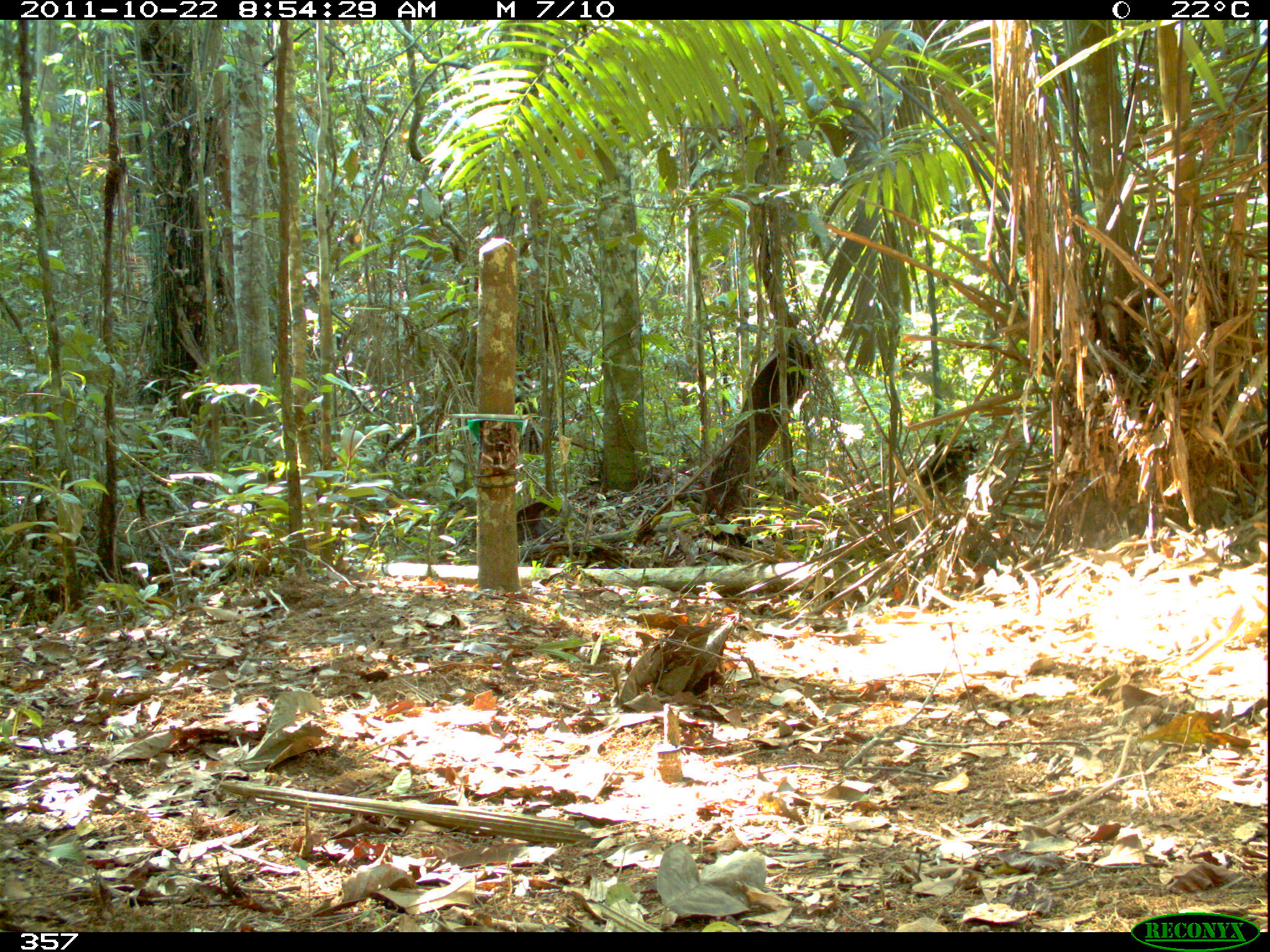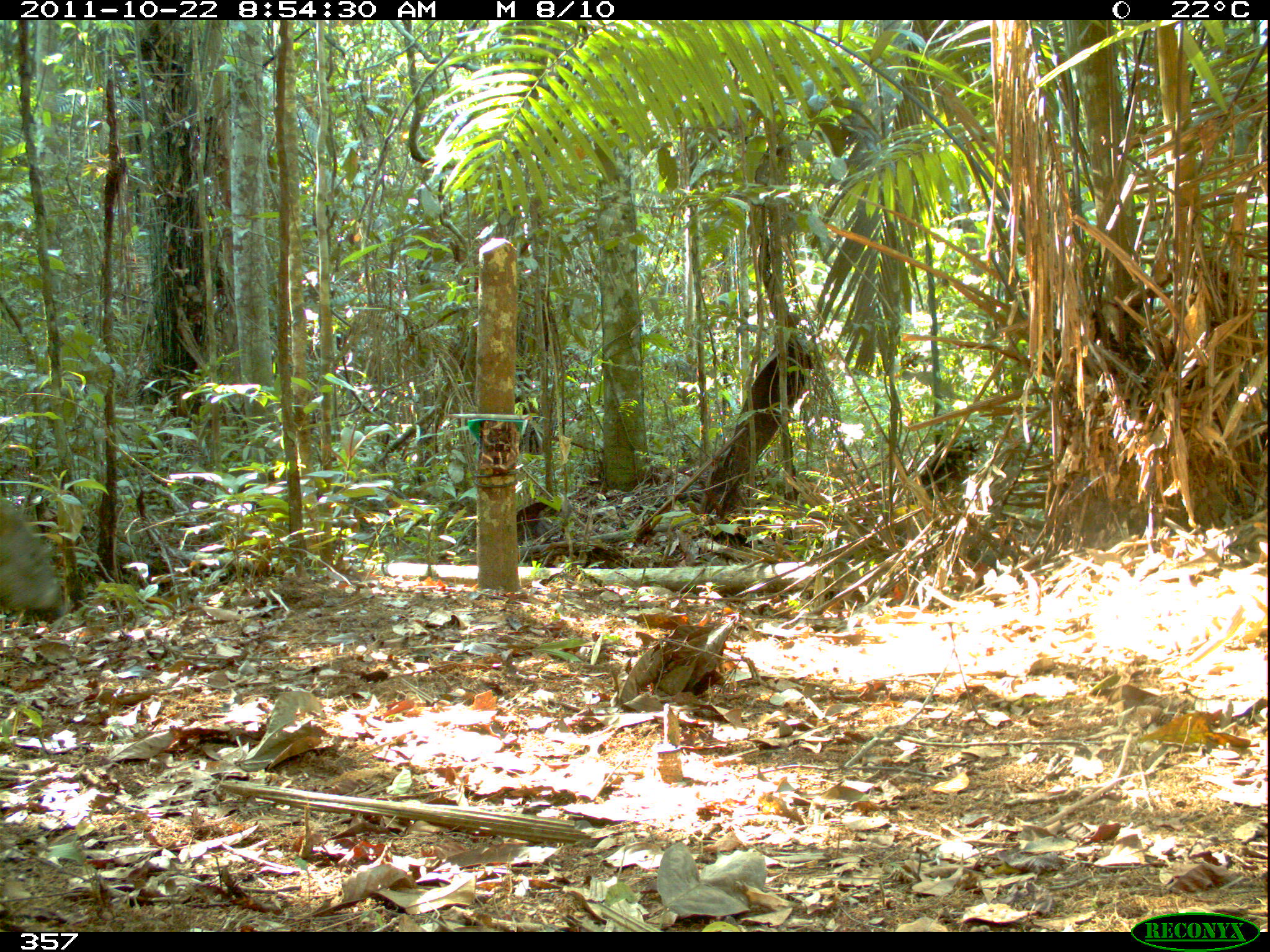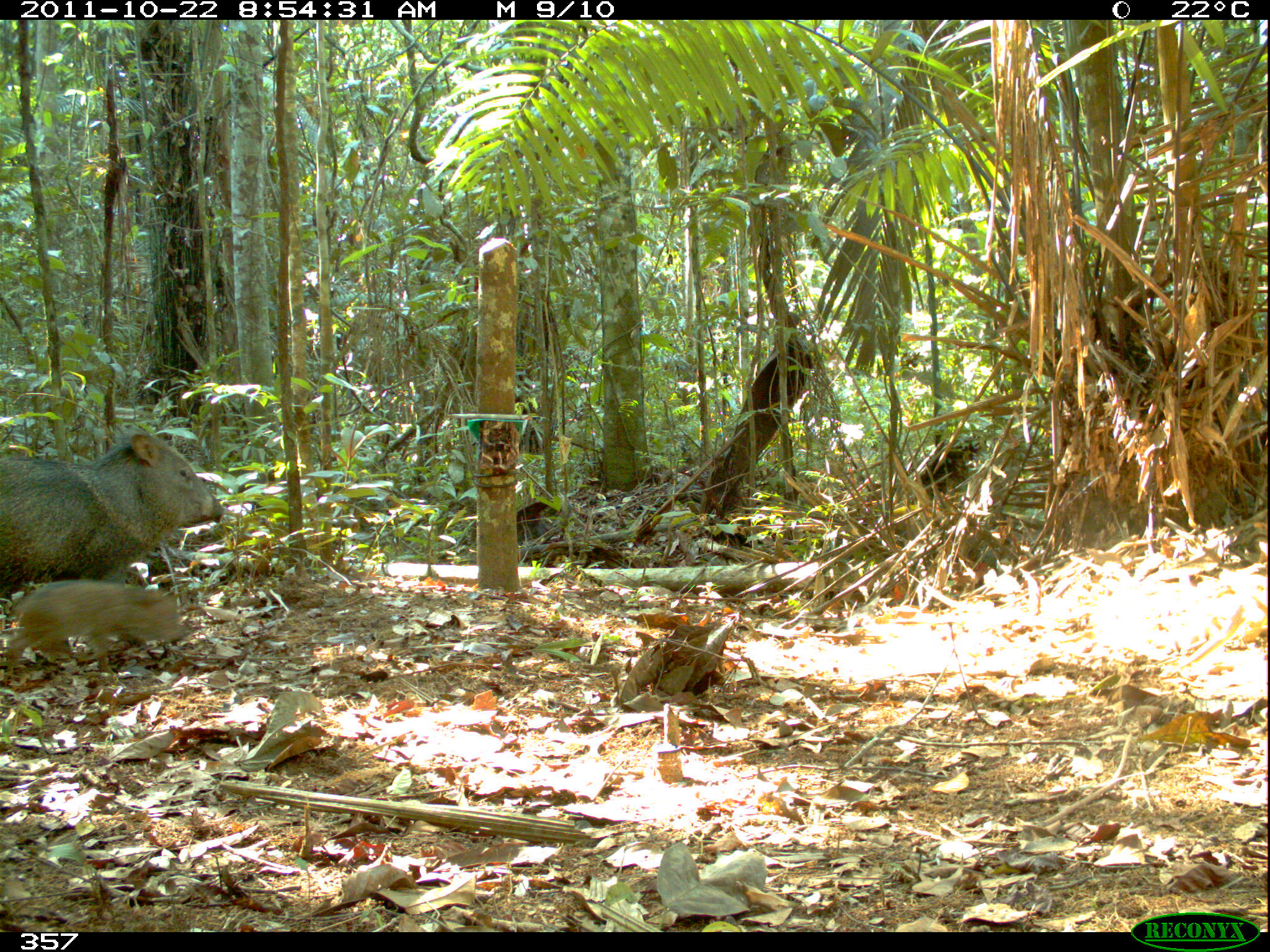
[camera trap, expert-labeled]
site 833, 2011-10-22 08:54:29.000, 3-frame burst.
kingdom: Animalia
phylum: Chordata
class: Mammalia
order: Artiodactyla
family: Tayassuidae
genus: Pecari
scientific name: Pecari tajacu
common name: collared peccary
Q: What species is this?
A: Pecari tajacu (collared peccary).